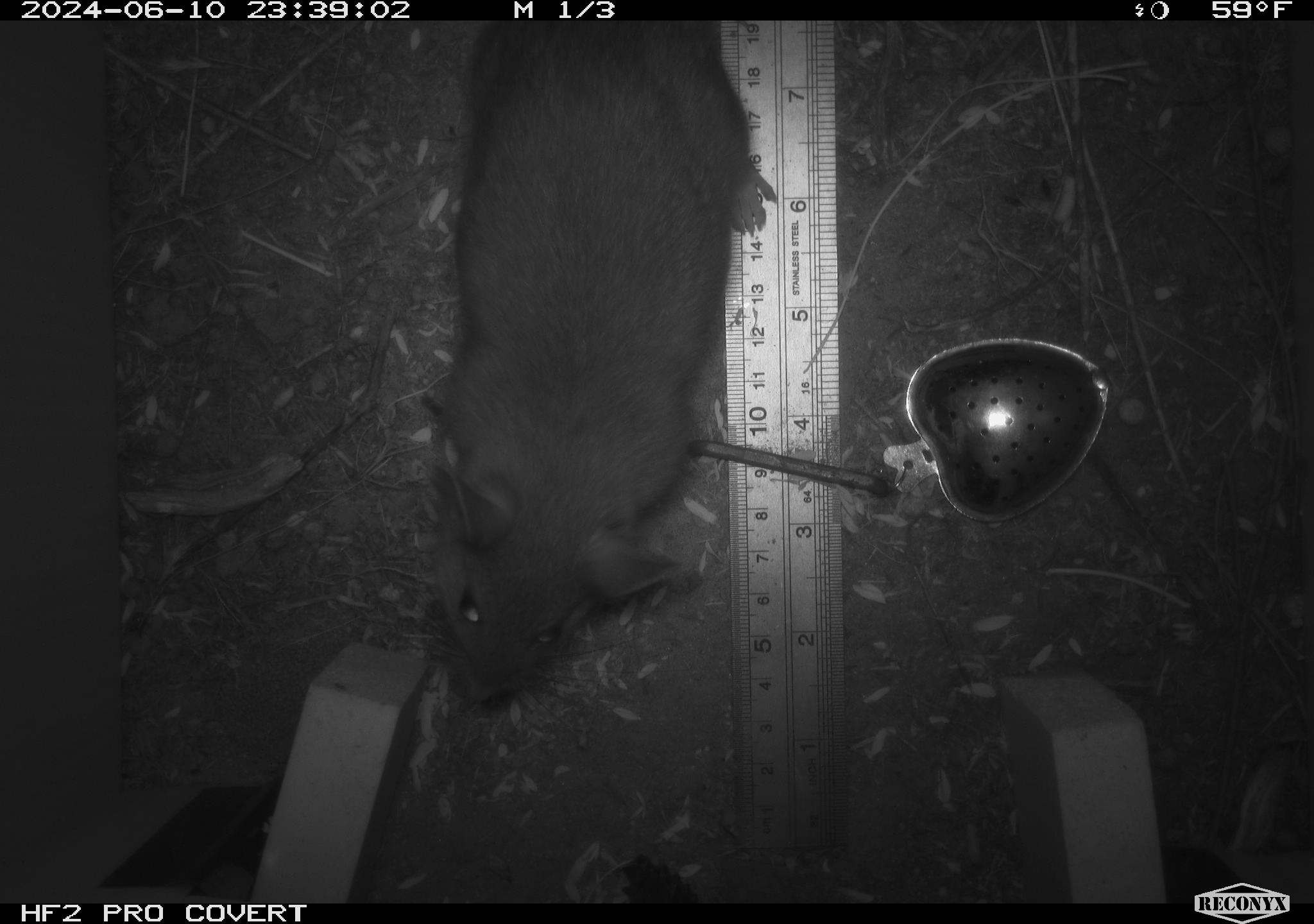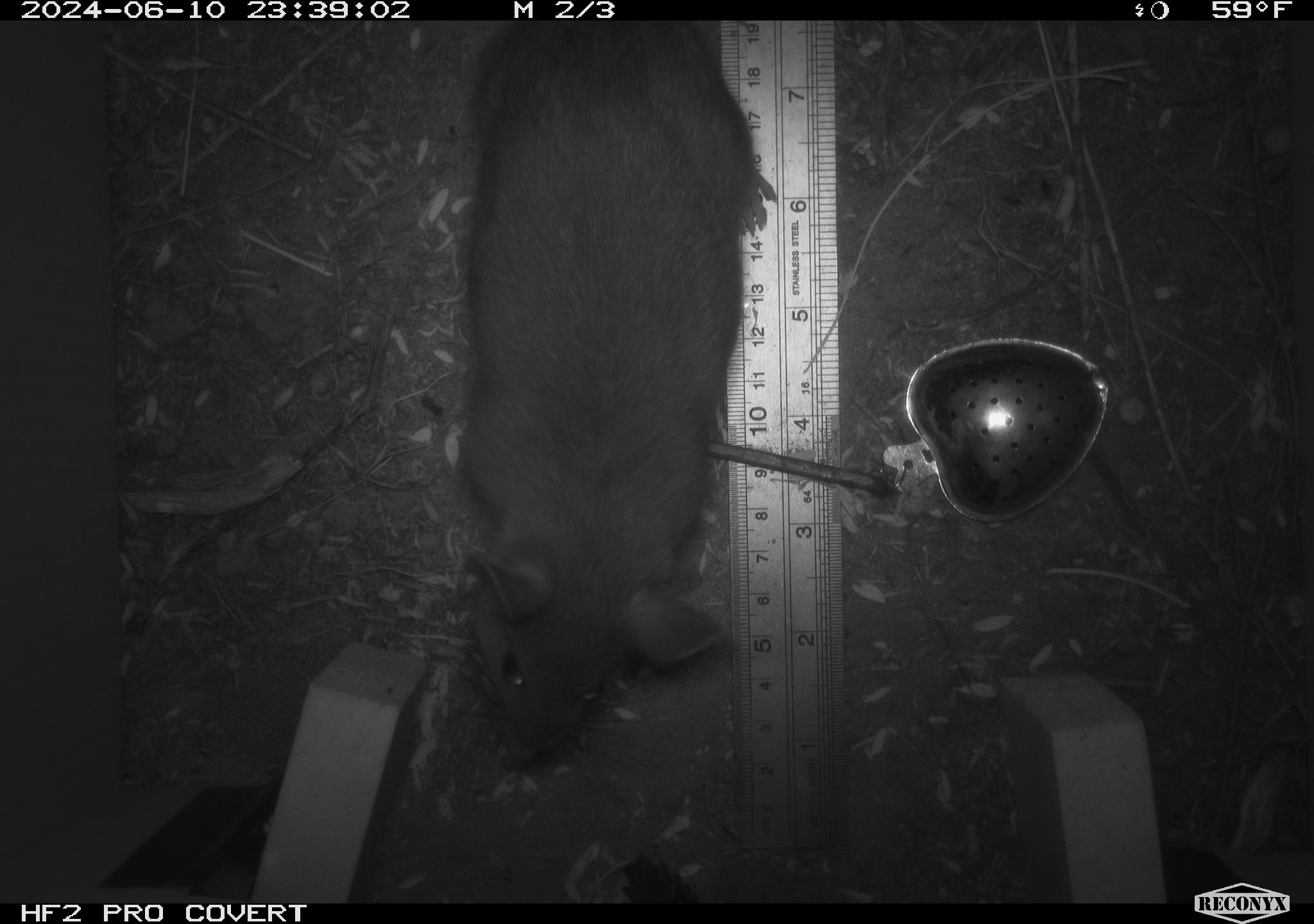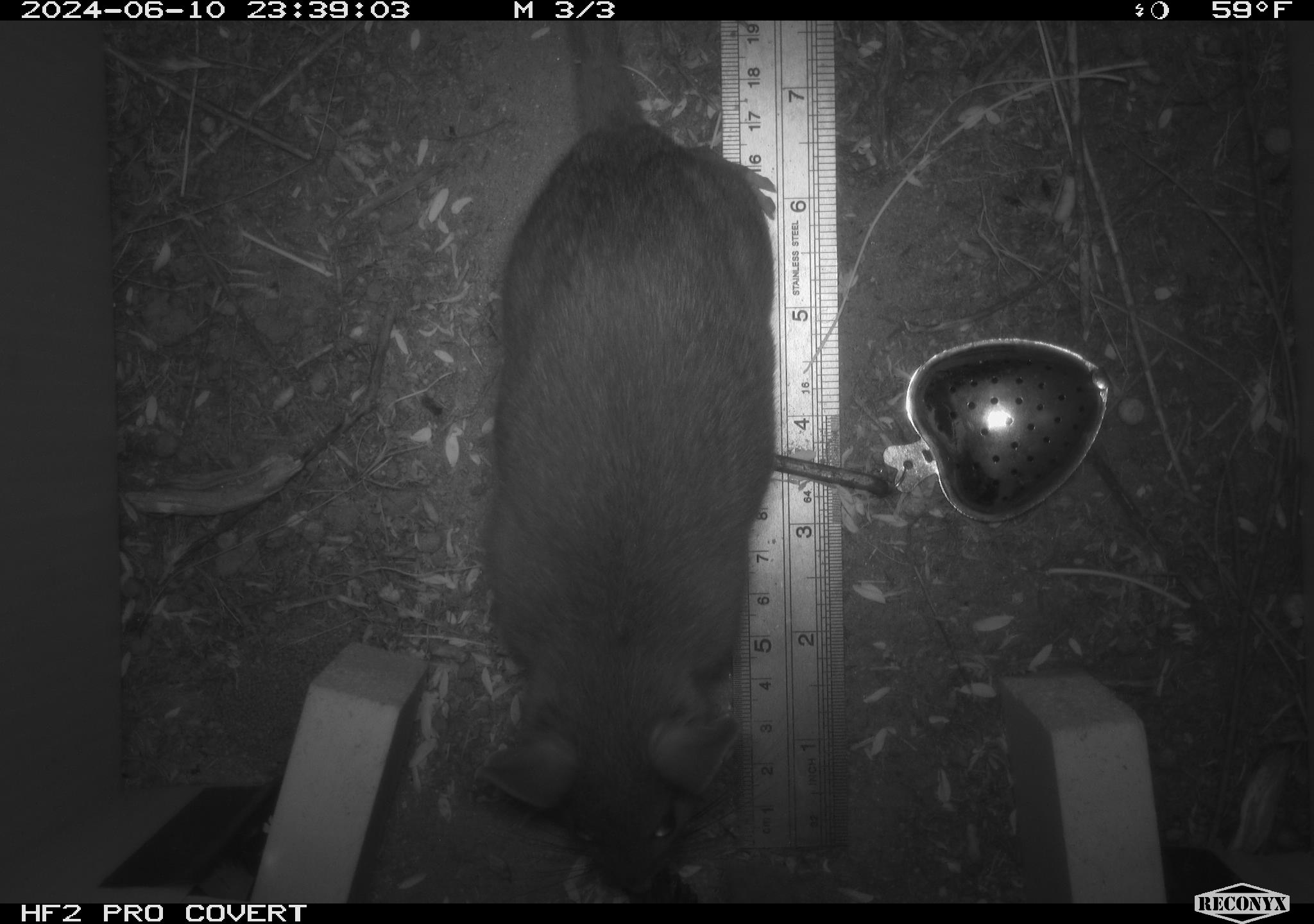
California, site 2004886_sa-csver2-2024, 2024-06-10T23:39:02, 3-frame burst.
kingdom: Animalia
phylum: Chordata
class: Mammalia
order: Rodentia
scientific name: Rodentia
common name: rodent